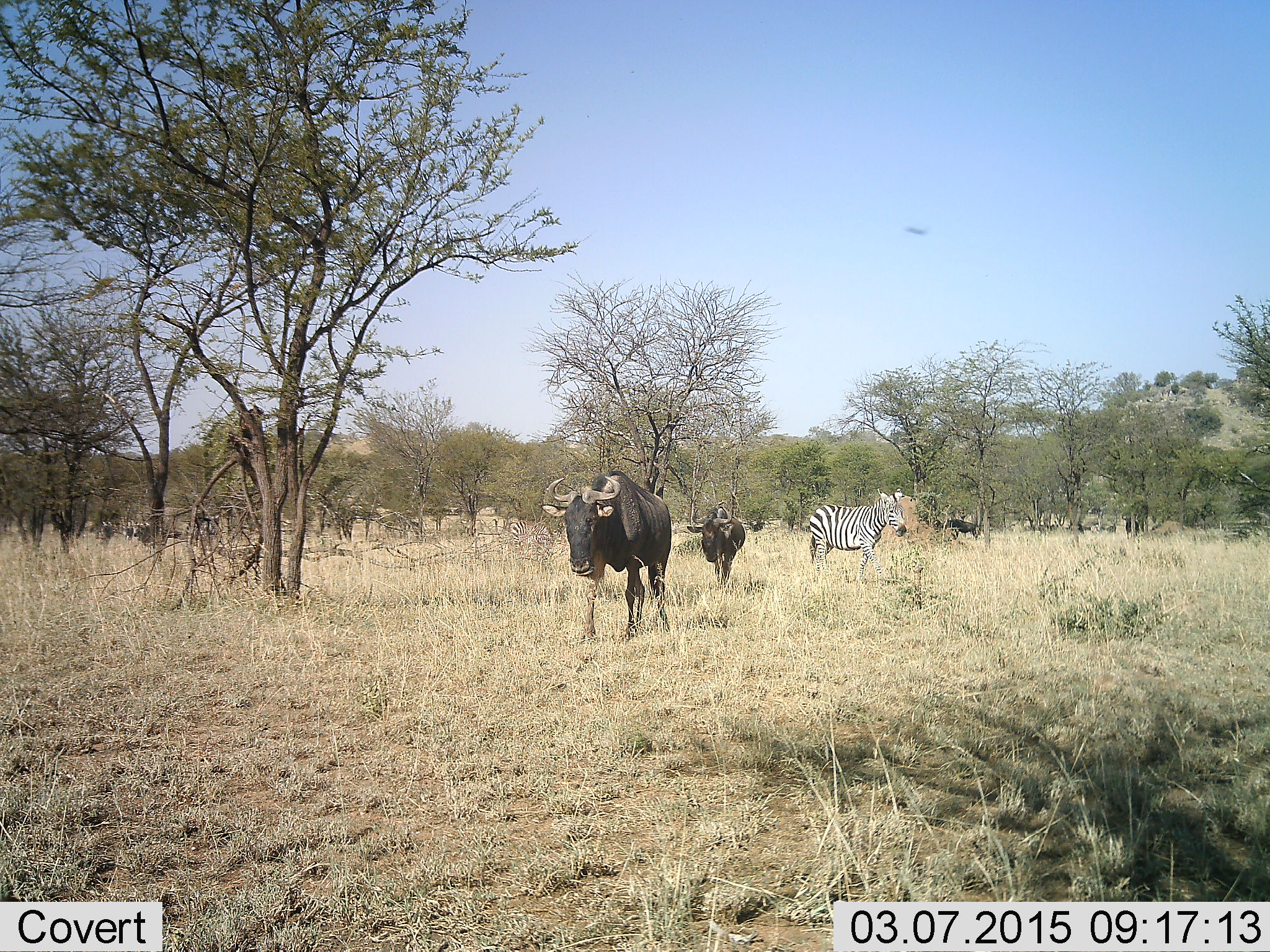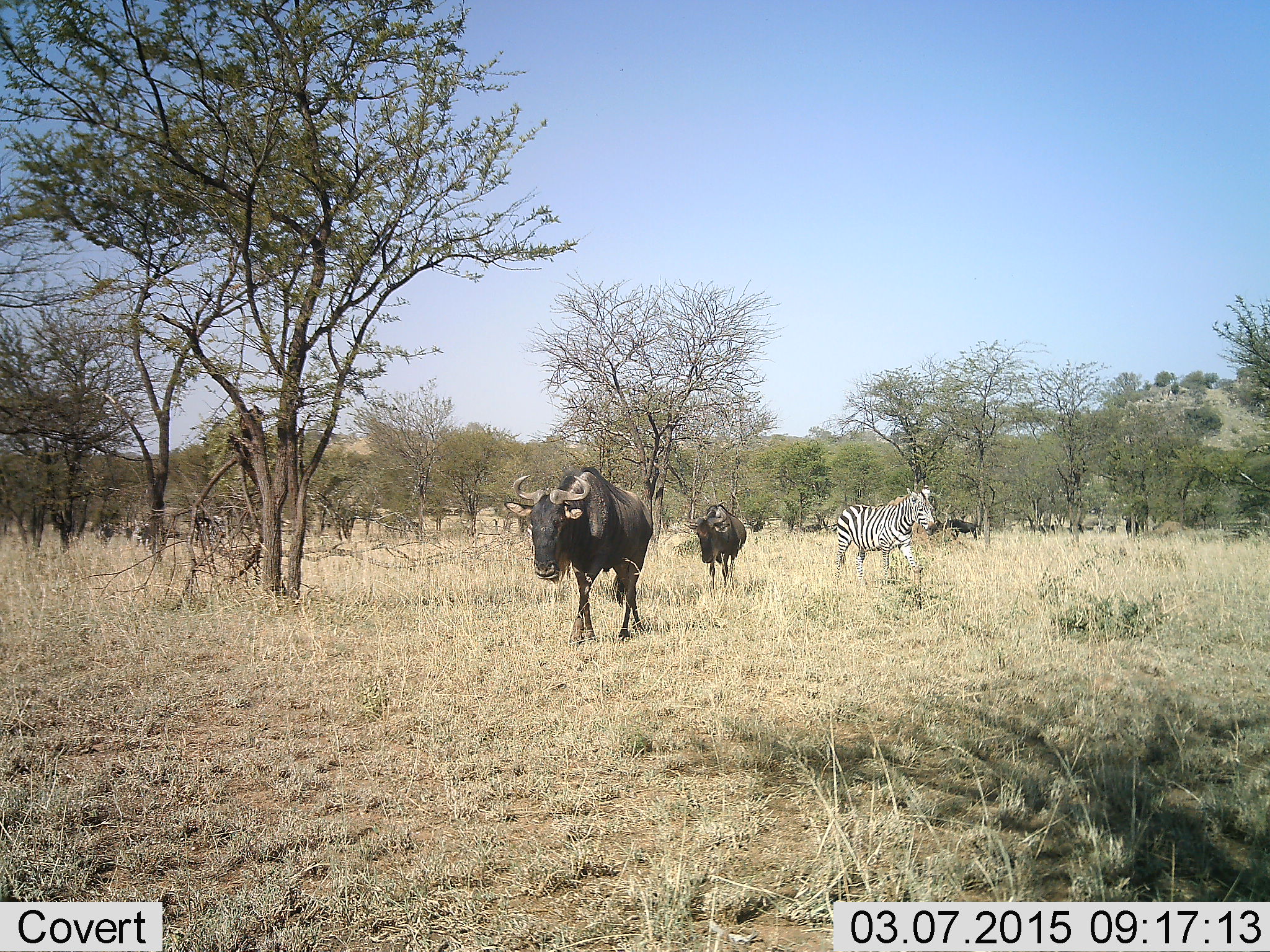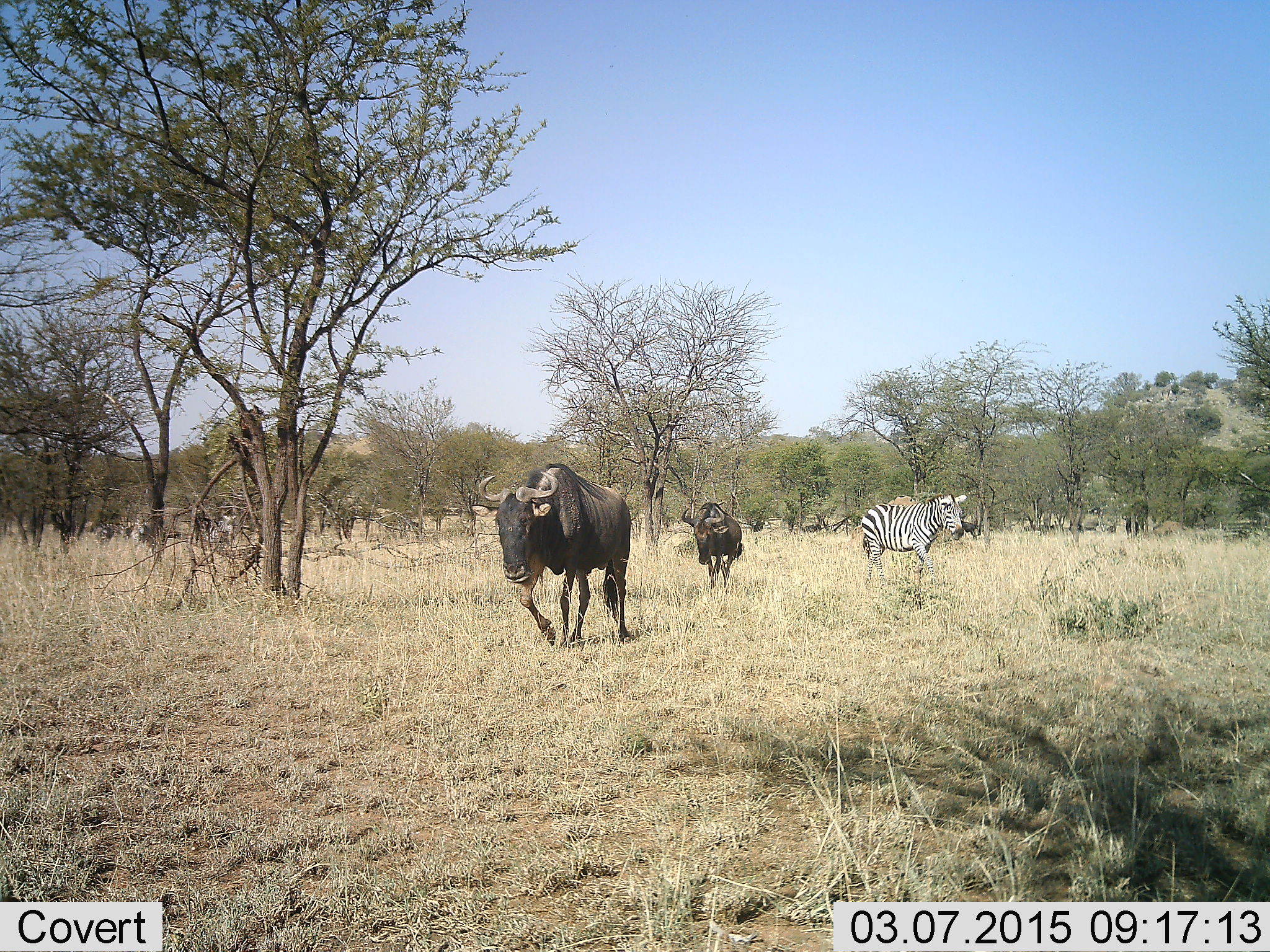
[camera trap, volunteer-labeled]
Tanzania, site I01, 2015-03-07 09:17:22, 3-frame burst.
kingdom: Animalia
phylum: Chordata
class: Mammalia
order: Artiodactyla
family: Bovidae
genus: Connochaetes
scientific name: Connochaetes taurinus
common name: blue wildebeest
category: wildebeest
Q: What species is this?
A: Wildebeest (blue wildebeest) (Connochaetes taurinus).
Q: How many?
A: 3.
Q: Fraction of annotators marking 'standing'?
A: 33%.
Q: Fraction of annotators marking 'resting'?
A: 0%.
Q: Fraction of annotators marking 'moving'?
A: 92%.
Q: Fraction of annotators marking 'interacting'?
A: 0%.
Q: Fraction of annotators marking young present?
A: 0%.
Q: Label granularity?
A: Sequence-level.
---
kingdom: Animalia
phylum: Chordata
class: Mammalia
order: Perissodactyla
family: Equidae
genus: Equus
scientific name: Equus quagga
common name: plains zebra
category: zebra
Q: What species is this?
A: Zebra (plains zebra) (Equus quagga).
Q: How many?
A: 1.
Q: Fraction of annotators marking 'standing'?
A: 25%.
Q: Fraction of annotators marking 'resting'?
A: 0%.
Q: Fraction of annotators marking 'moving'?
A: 83%.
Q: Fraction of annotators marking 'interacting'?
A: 0%.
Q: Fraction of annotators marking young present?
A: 0%.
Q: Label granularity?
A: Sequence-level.